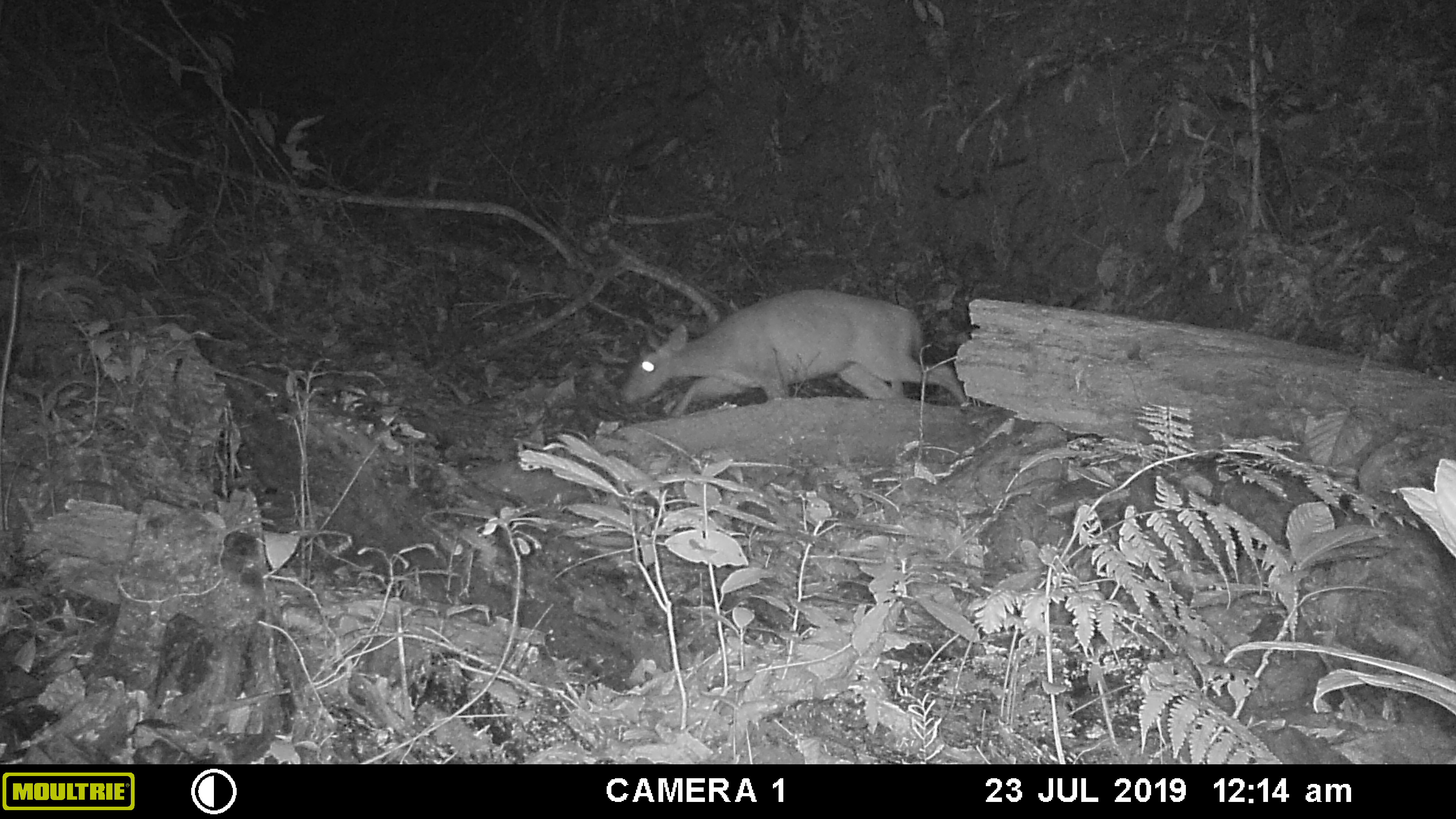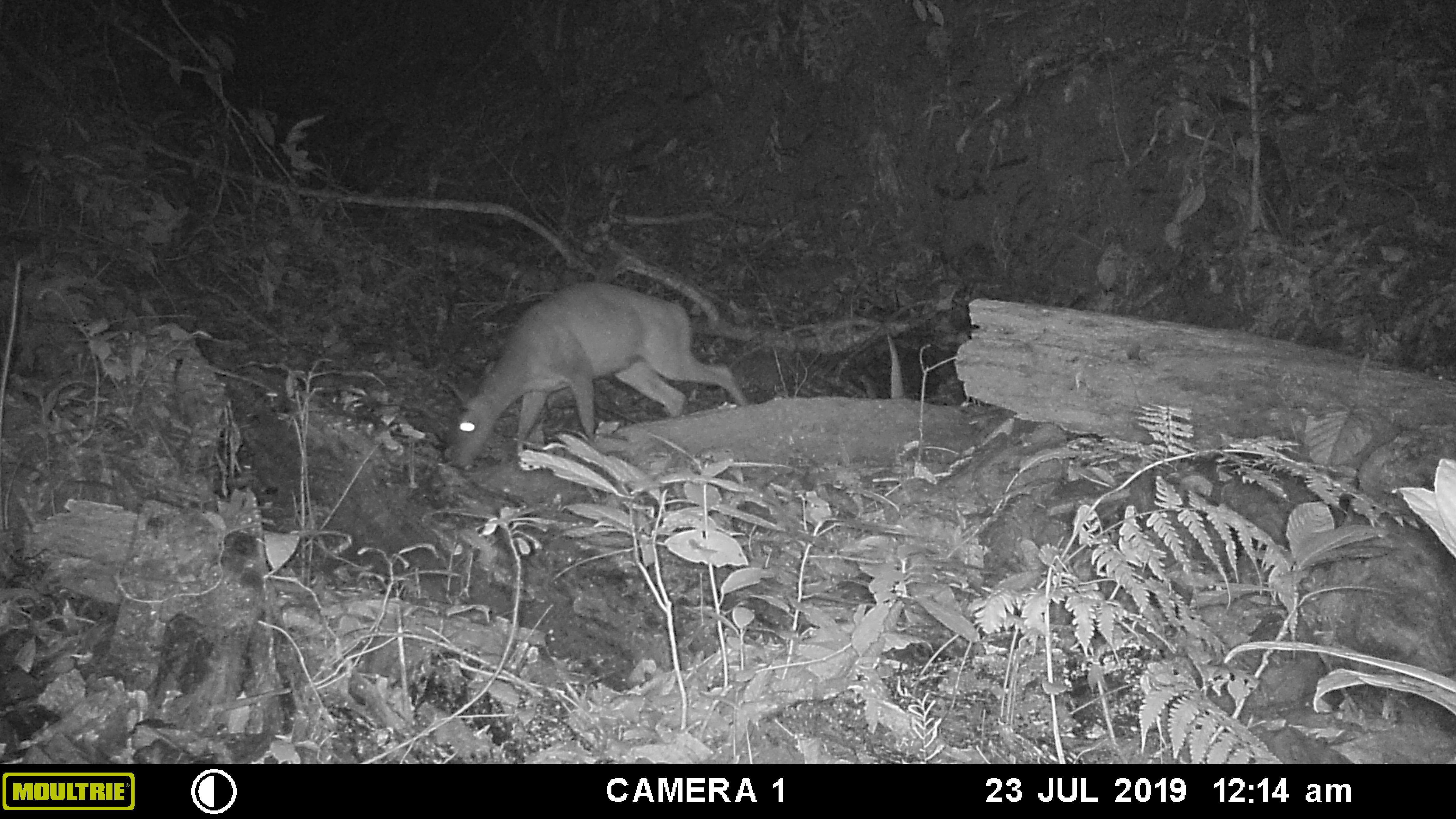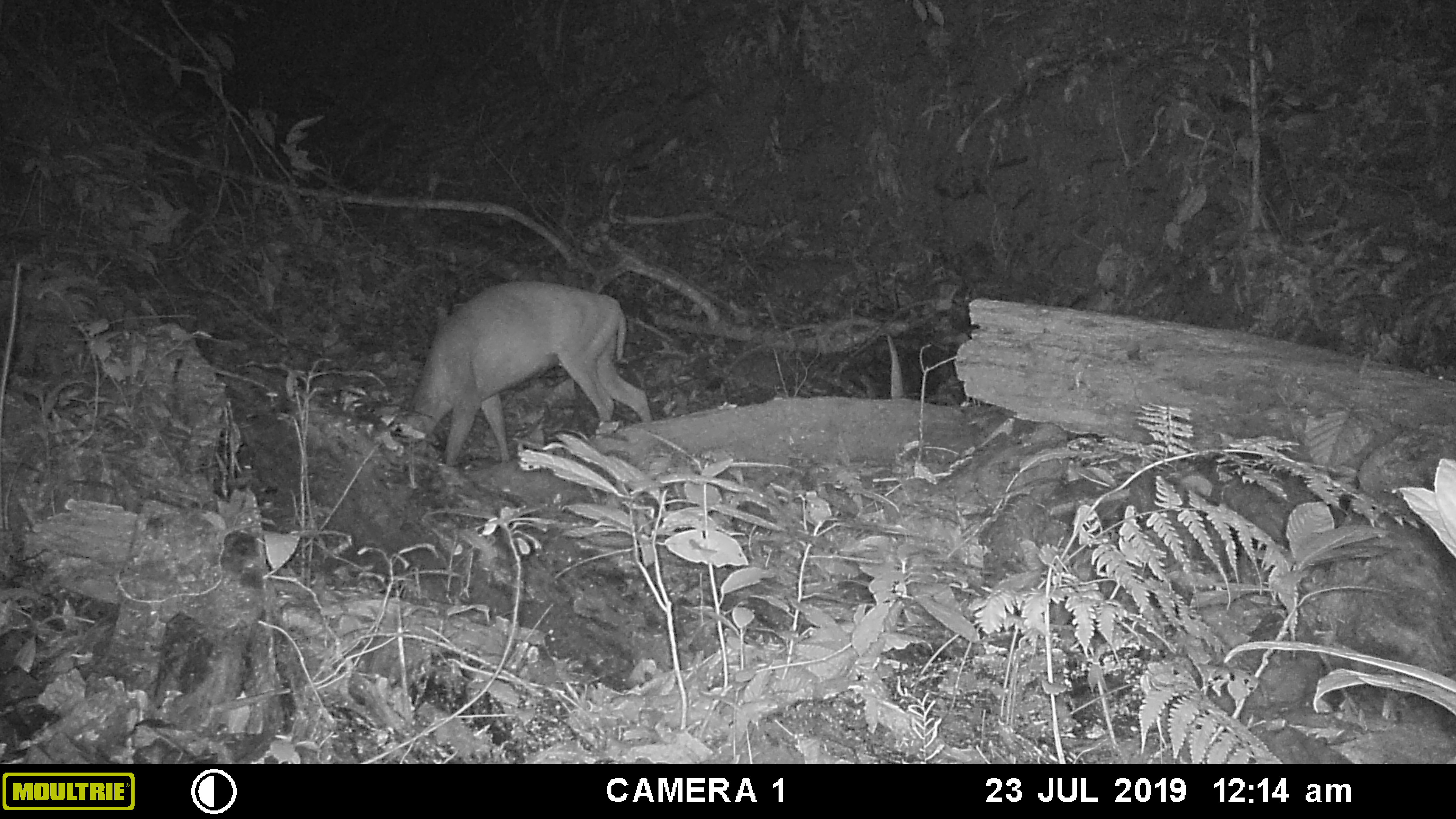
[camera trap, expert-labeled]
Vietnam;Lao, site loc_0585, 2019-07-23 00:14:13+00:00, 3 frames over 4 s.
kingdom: Animalia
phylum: Chordata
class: Mammalia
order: Artiodactyla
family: Cervidae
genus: Muntiacus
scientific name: Muntiacus muntjak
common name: red muntjac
Red muntjac (Muntiacus muntjak). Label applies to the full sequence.